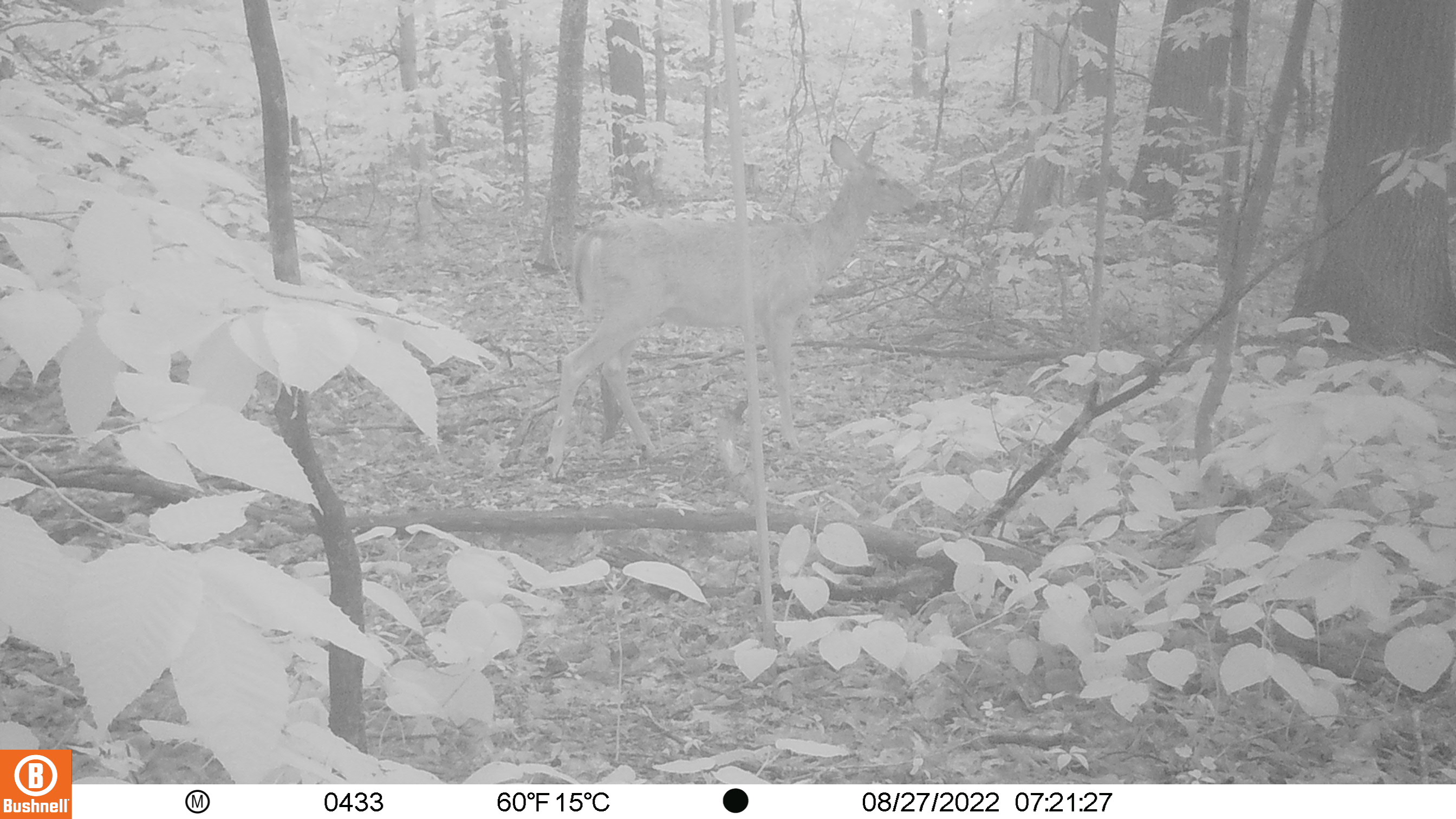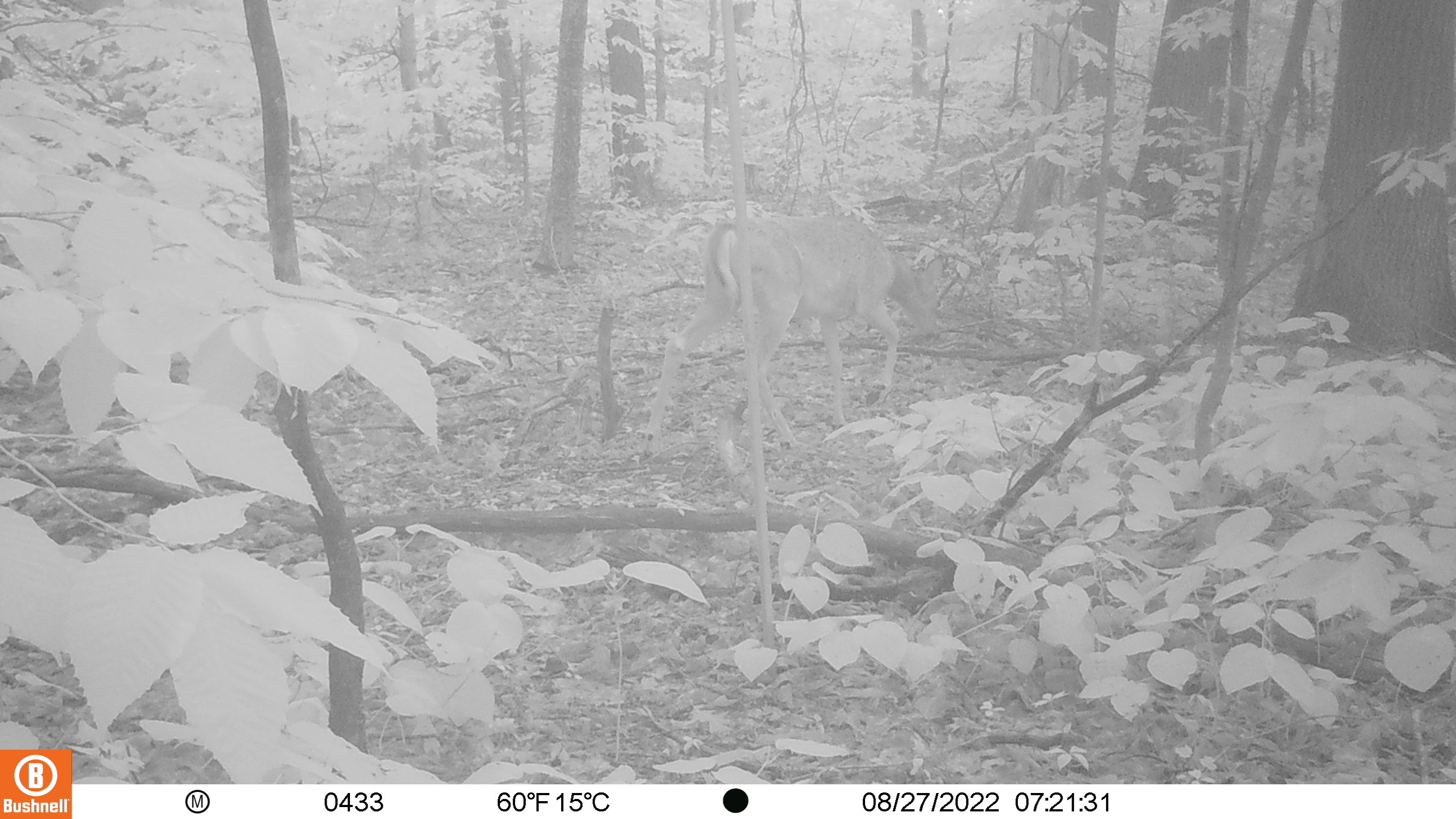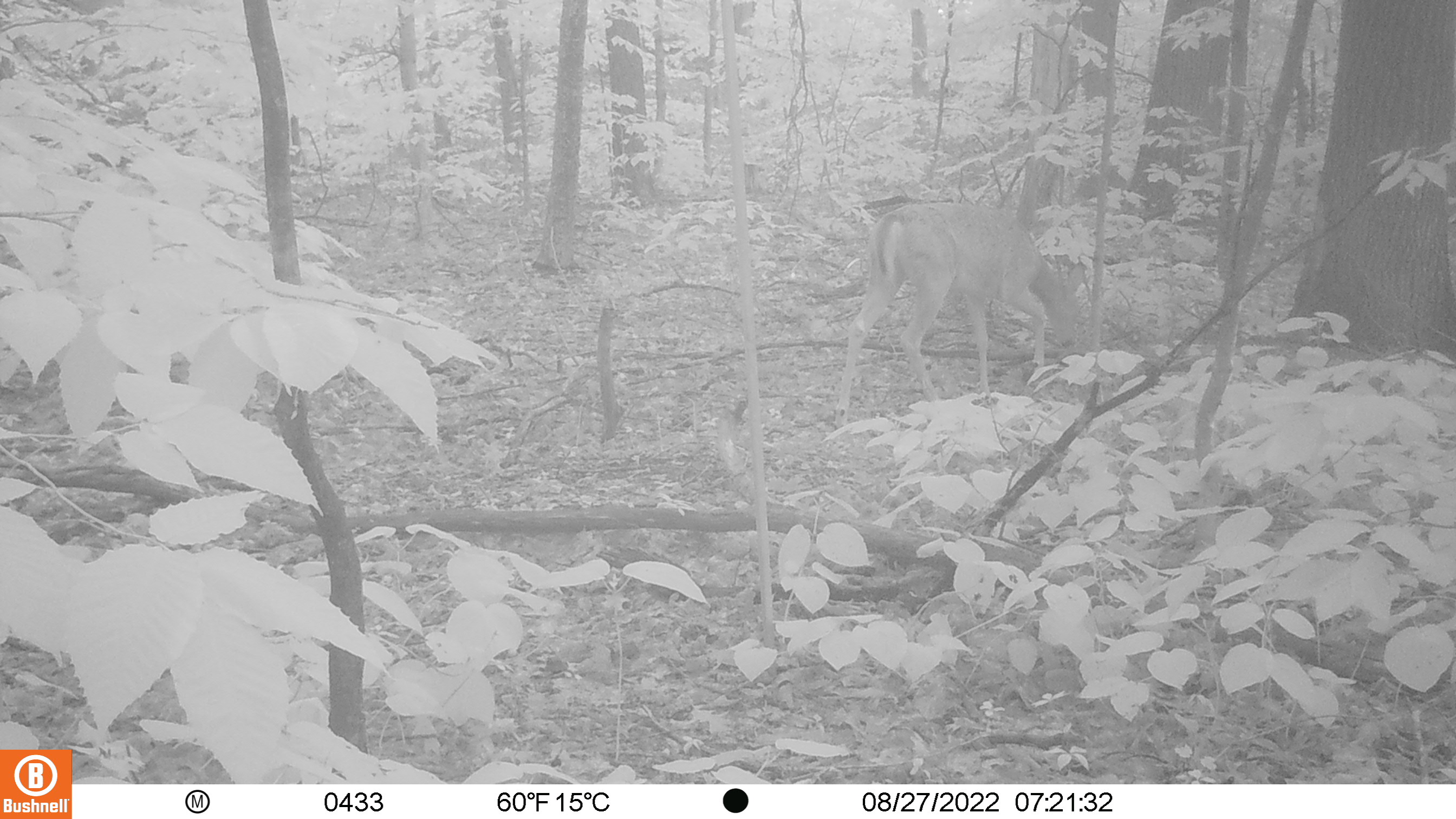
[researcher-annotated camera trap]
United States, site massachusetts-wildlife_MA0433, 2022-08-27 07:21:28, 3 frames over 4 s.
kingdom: Animalia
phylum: Chordata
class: Mammalia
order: Artiodactyla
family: Cervidae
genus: Odocoileus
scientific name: Odocoileus virginianus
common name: white-tailed deer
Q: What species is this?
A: White-tailed deer (Odocoileus virginianus).